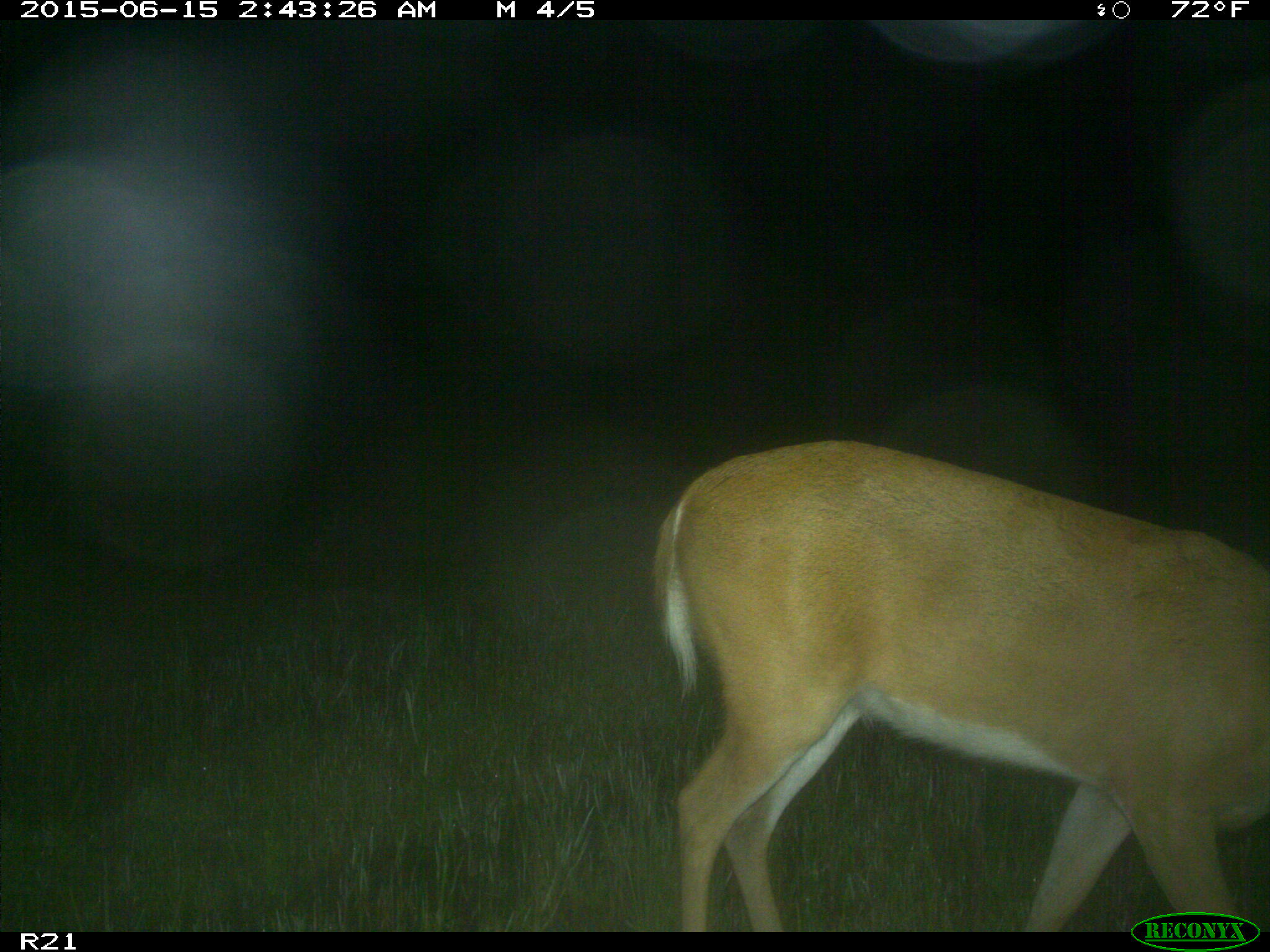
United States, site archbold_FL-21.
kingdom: Animalia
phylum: Chordata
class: Mammalia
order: Artiodactyla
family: Cervidae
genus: Odocoileus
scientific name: Odocoileus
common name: deer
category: unidentified deer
Unidentified deer (deer) (Odocoileus).